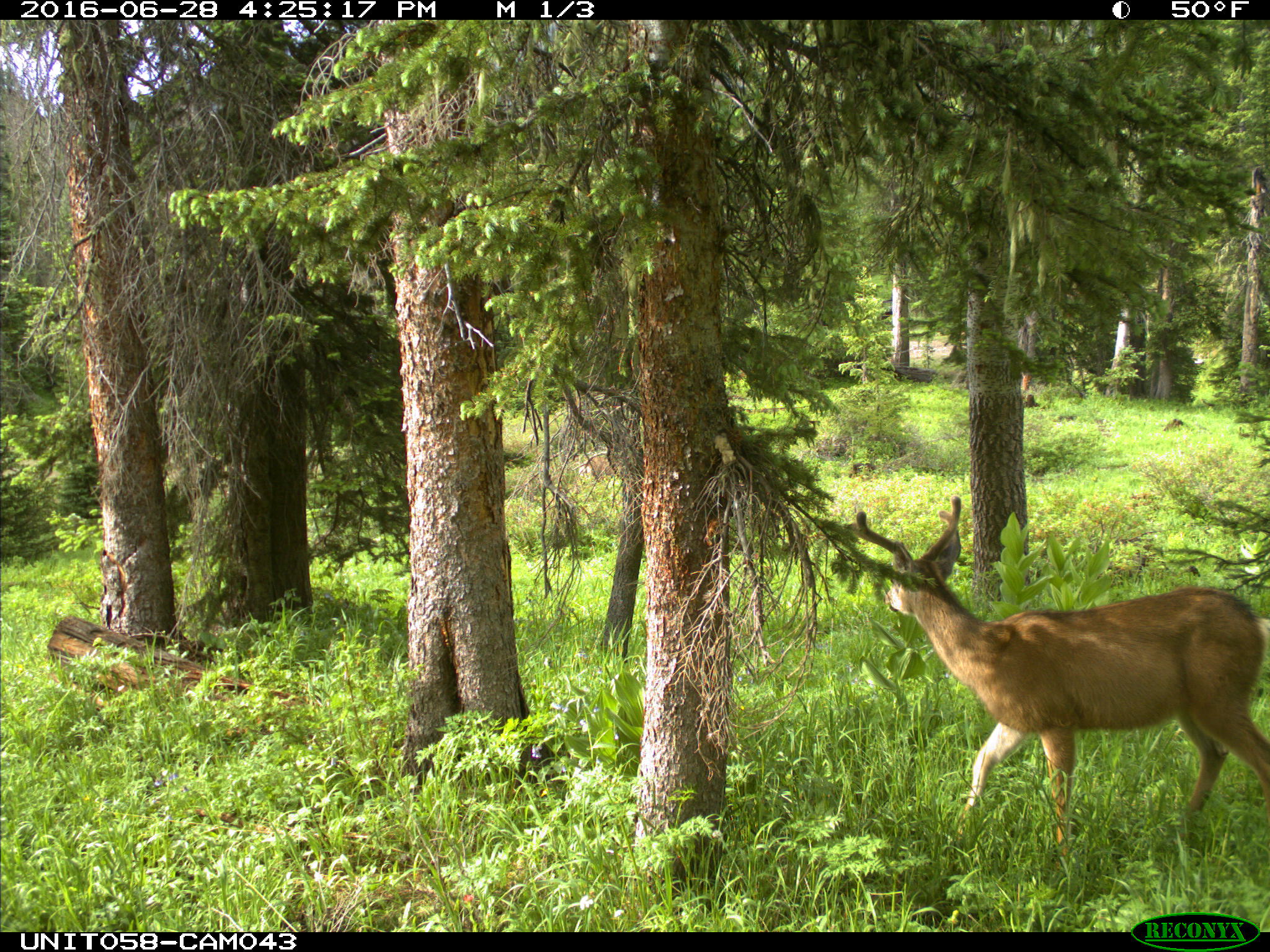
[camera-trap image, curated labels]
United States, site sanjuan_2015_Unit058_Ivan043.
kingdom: Animalia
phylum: Chordata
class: Mammalia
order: Artiodactyla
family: Cervidae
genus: Odocoileus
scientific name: Odocoileus hemionus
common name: mule deer